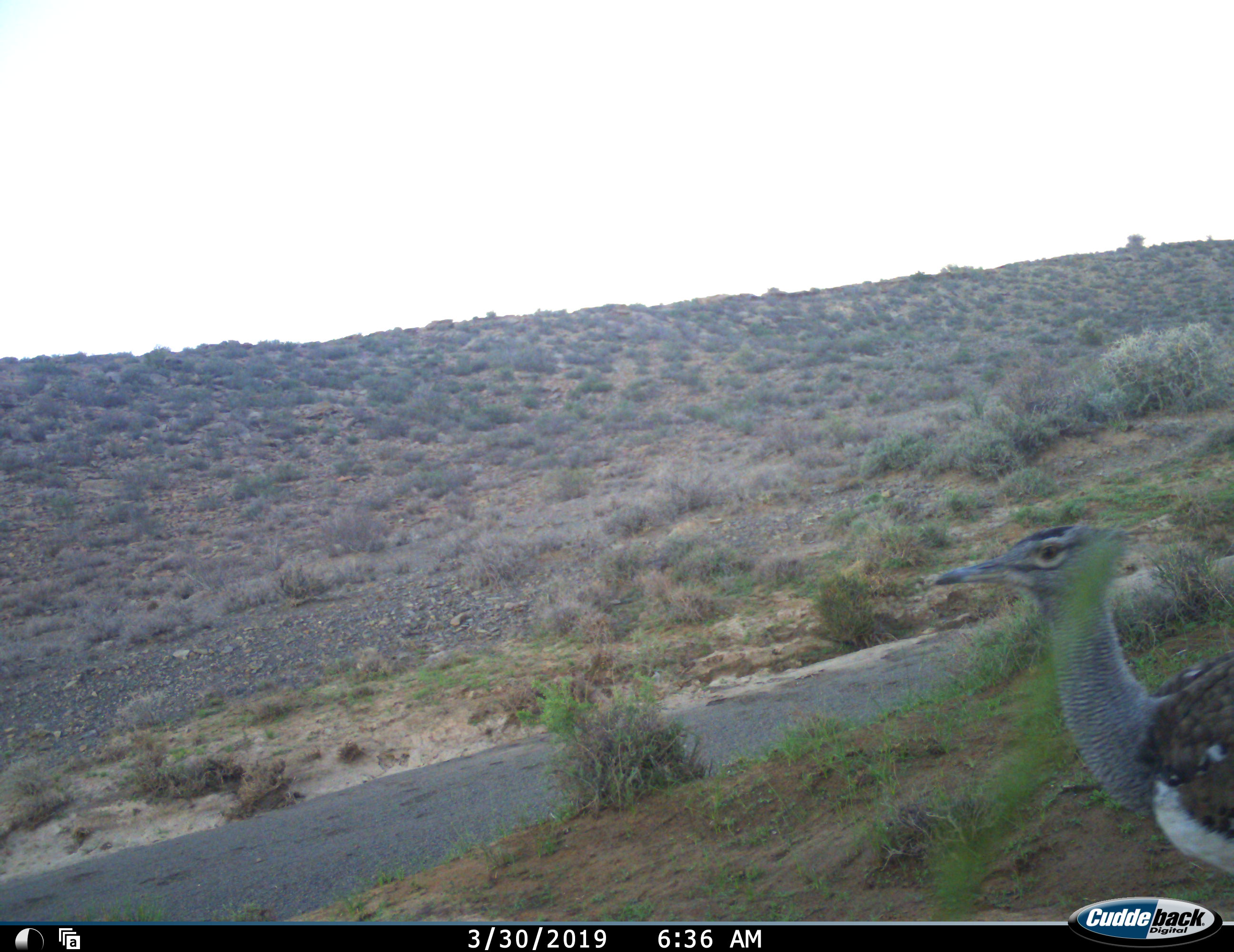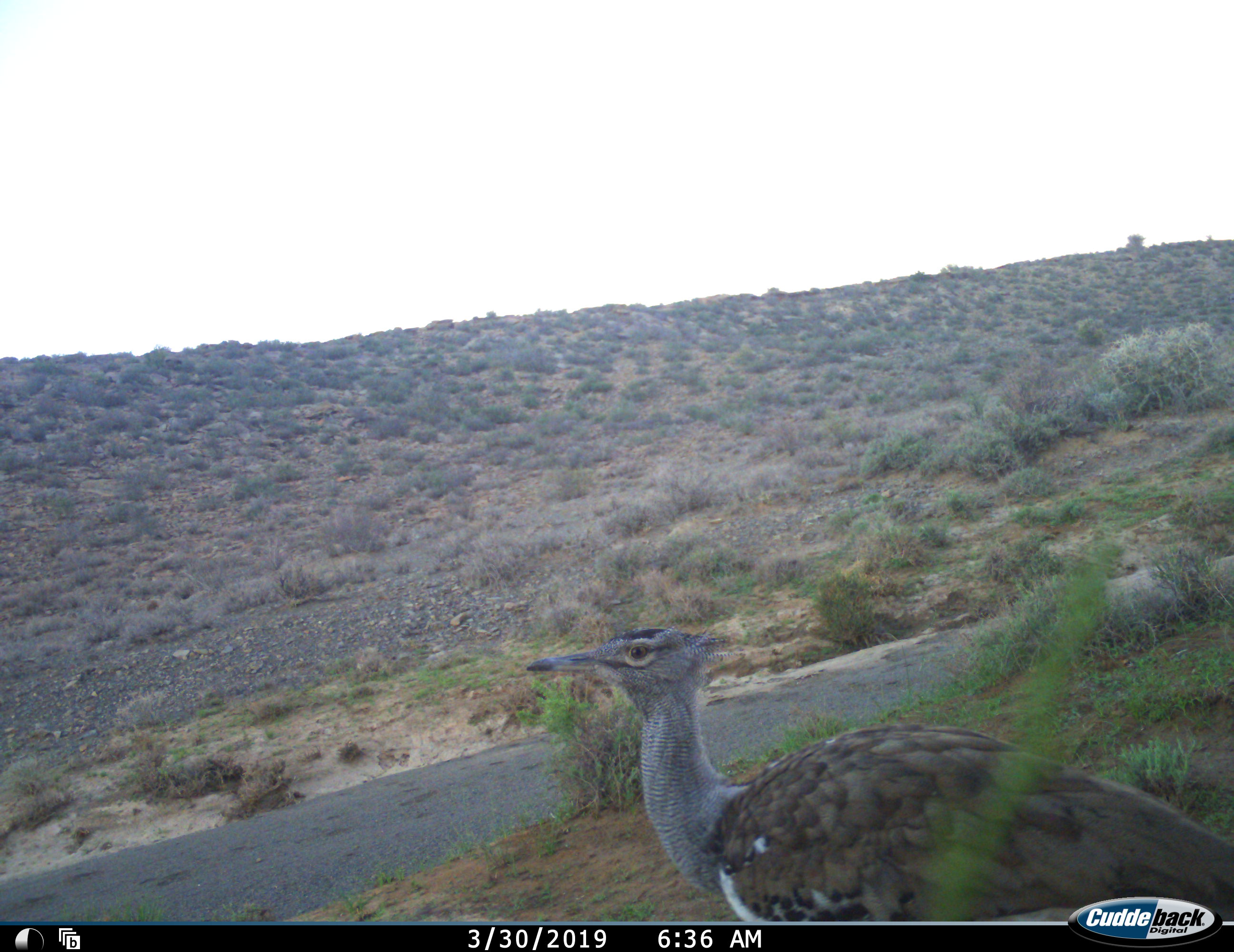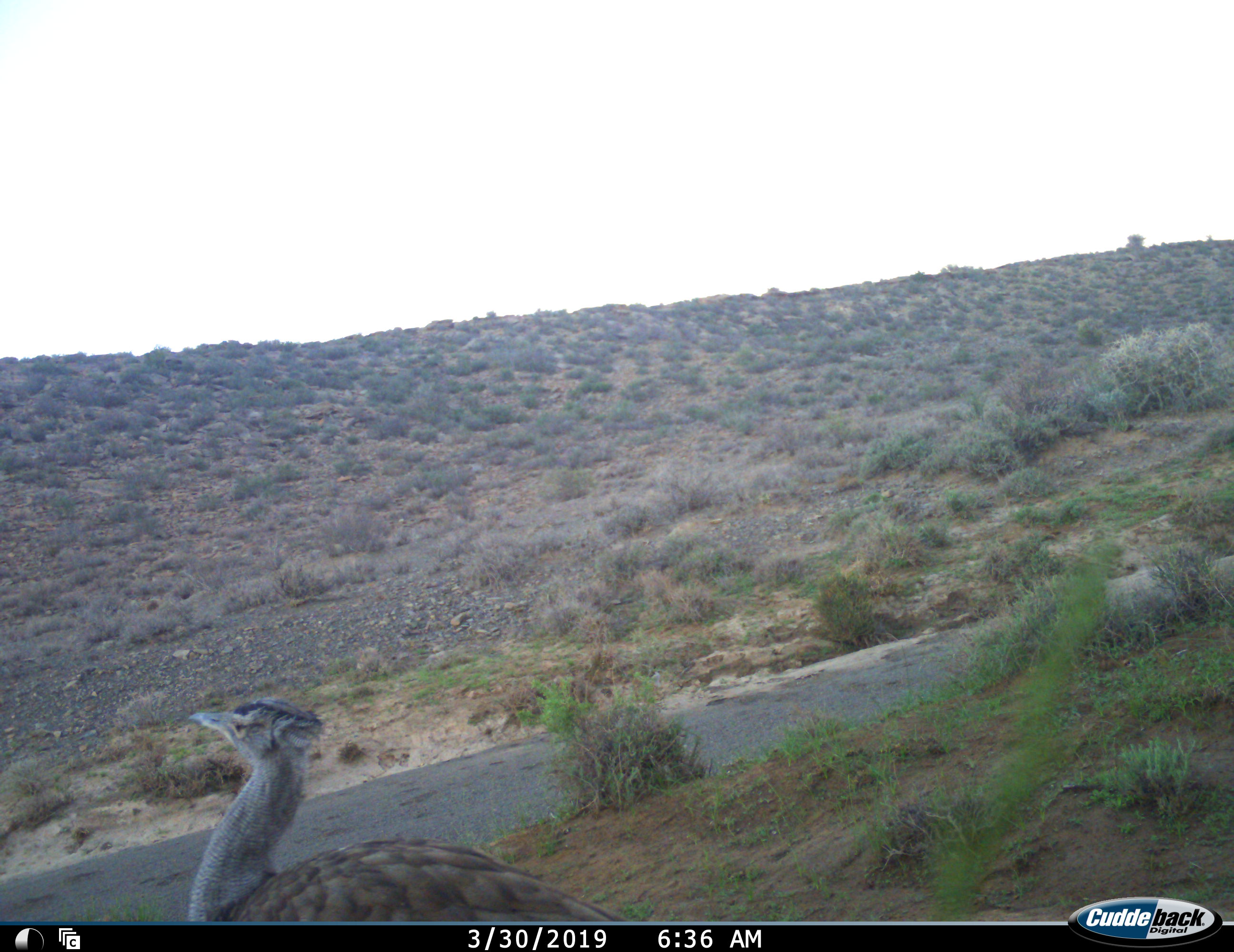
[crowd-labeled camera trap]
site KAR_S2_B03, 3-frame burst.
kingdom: Animalia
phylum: Chordata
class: Aves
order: Otidiformes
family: Otididae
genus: Ardeotis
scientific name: Ardeotis kori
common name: kori bustard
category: bustardkori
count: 1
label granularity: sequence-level